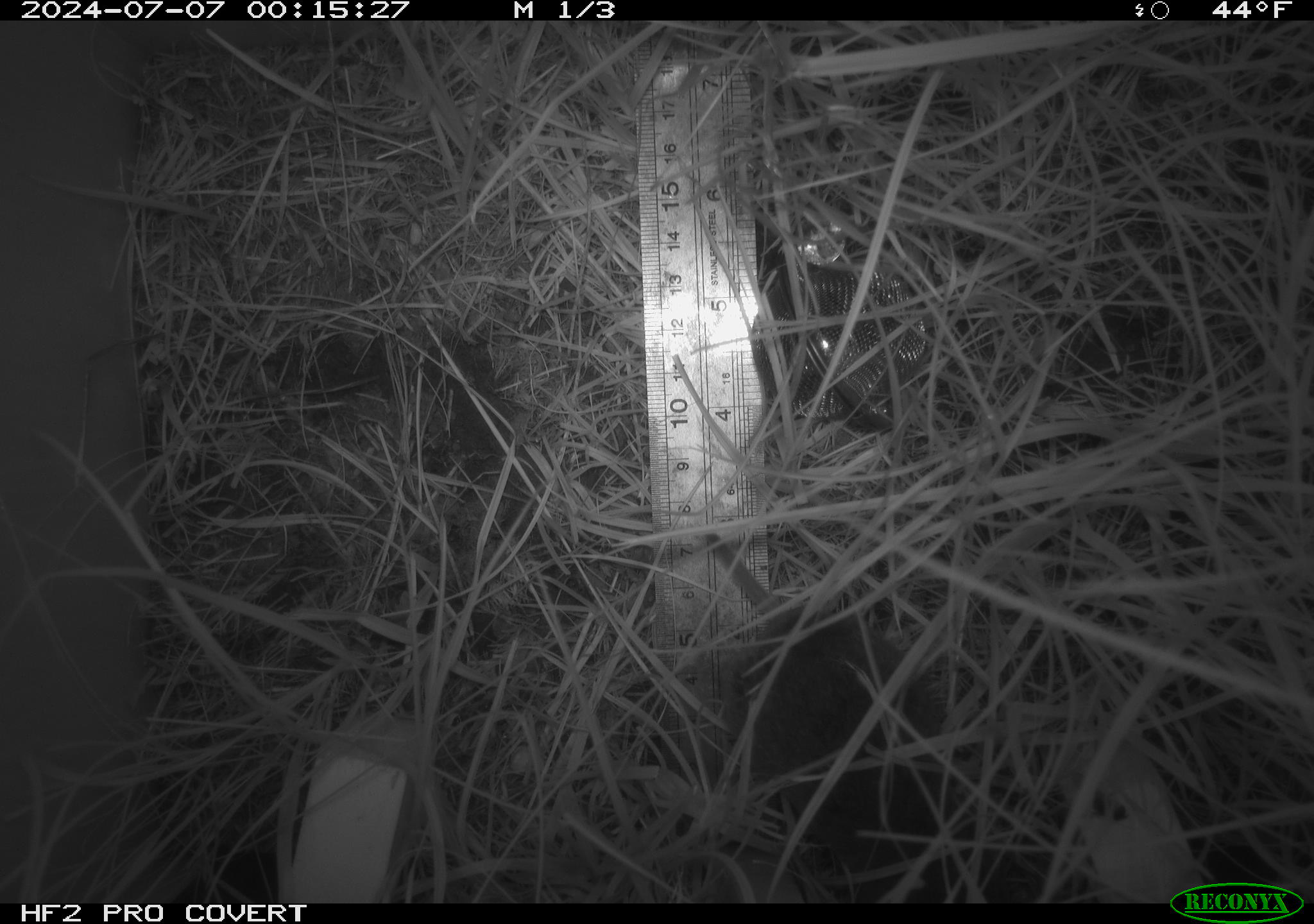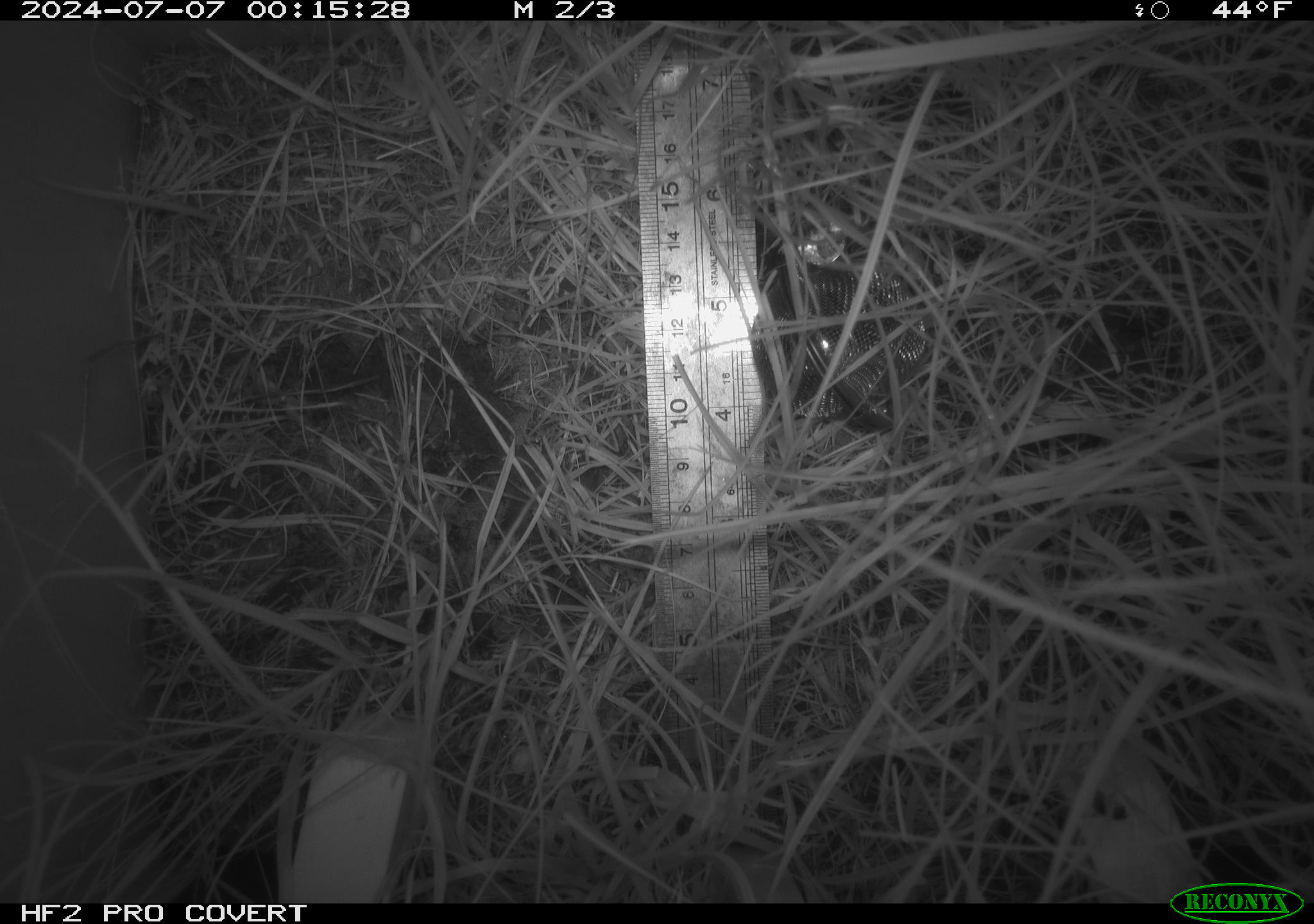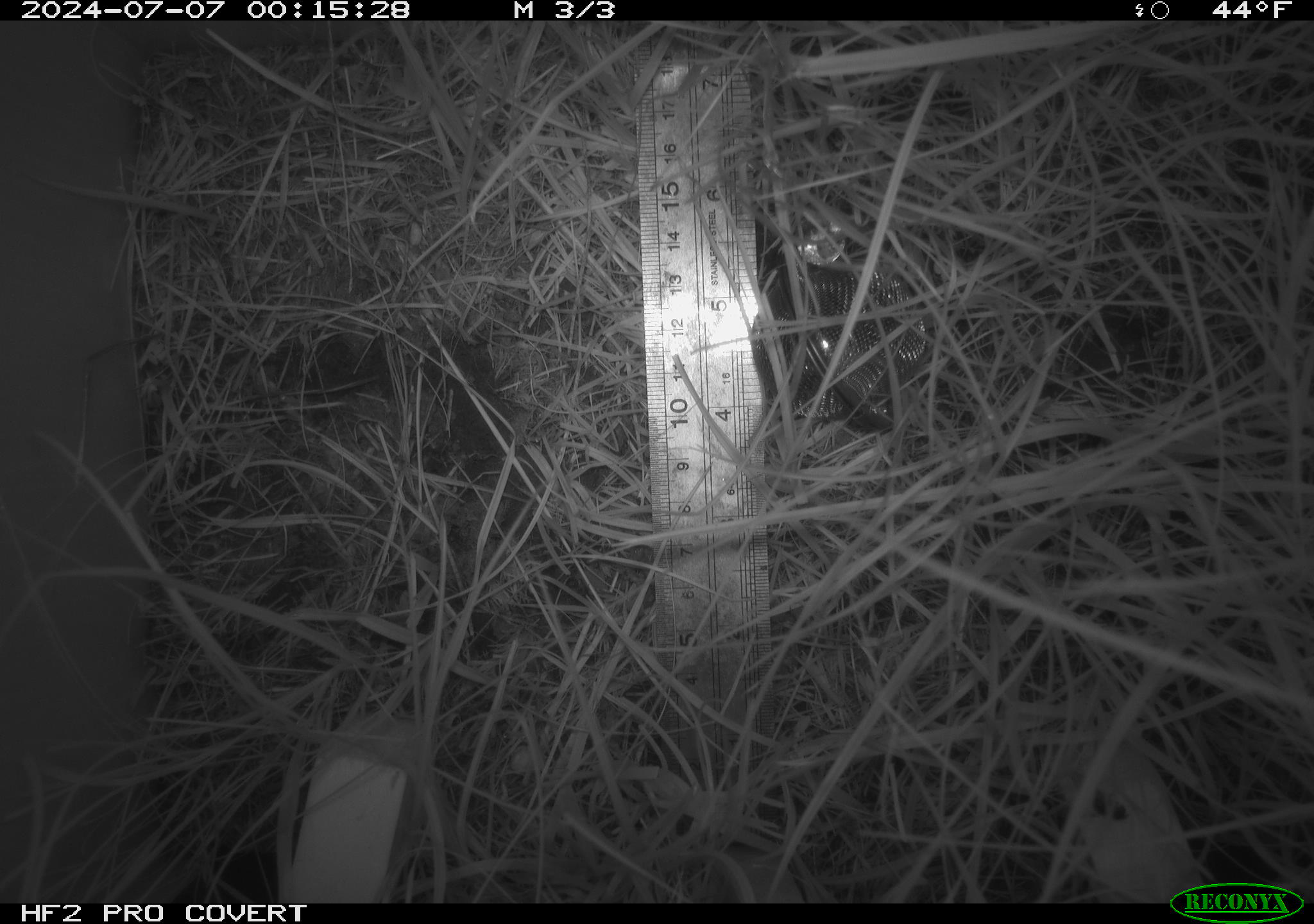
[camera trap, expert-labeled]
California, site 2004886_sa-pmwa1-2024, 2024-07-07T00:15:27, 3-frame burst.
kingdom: Animalia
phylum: Chordata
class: Mammalia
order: Rodentia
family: Cricetidae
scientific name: Arvicolinae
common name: voles, lemmings, and muskrats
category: arvicolinae subfamily